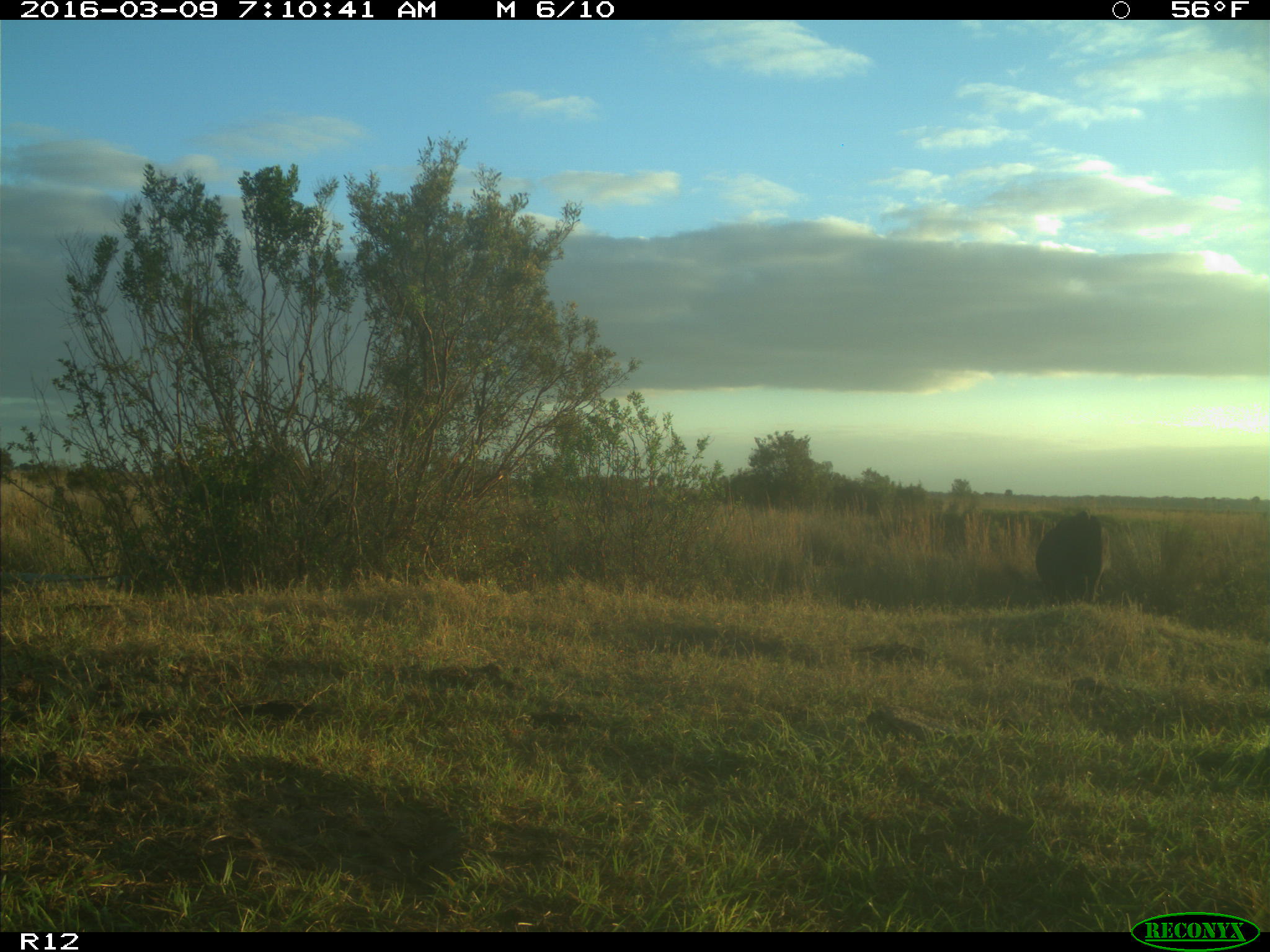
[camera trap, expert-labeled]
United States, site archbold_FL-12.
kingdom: Animalia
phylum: Chordata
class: Mammalia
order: Artiodactyla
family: Bovidae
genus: Bos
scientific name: Bos taurus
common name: domestic cow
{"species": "Bos taurus (domestic cow)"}